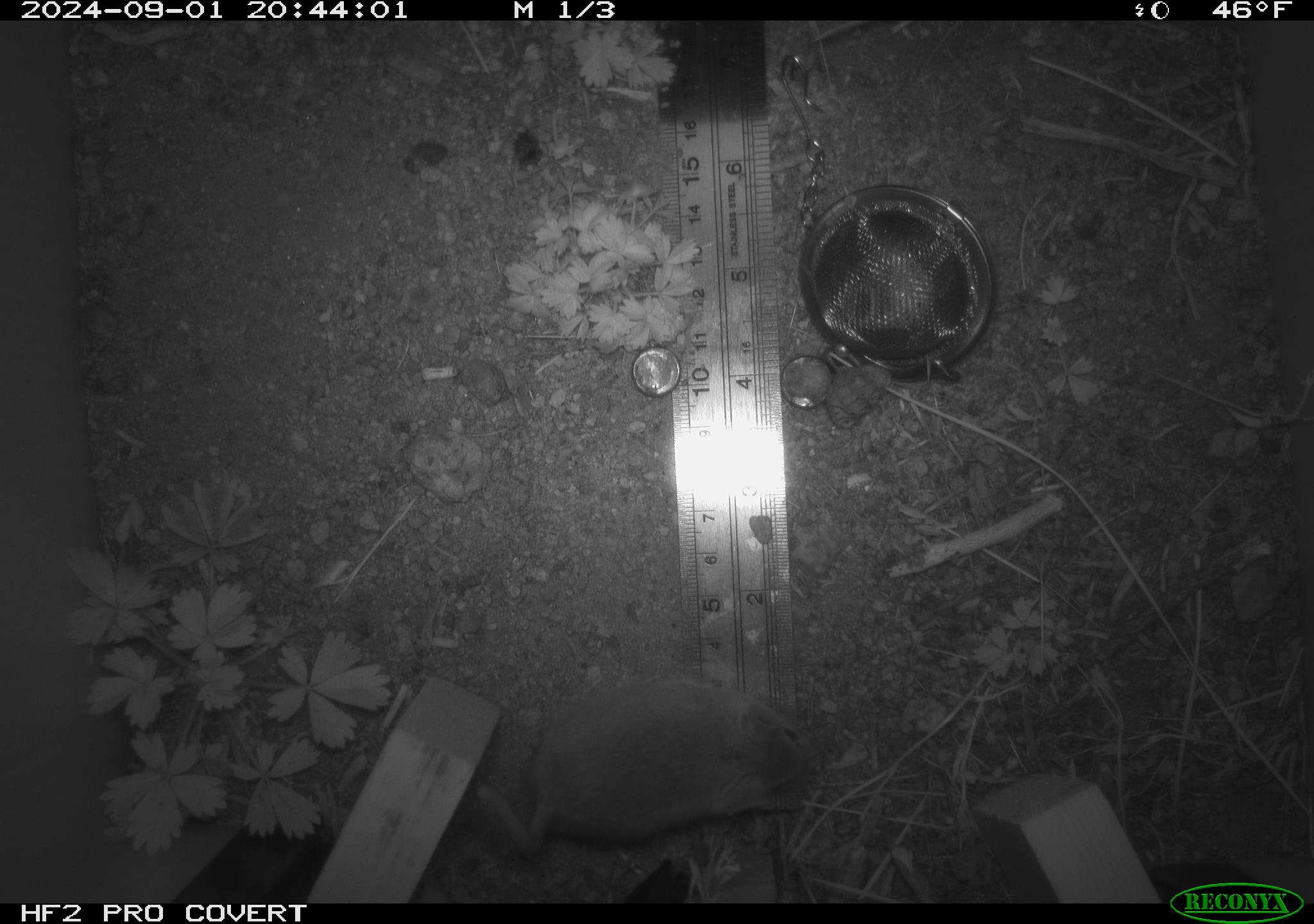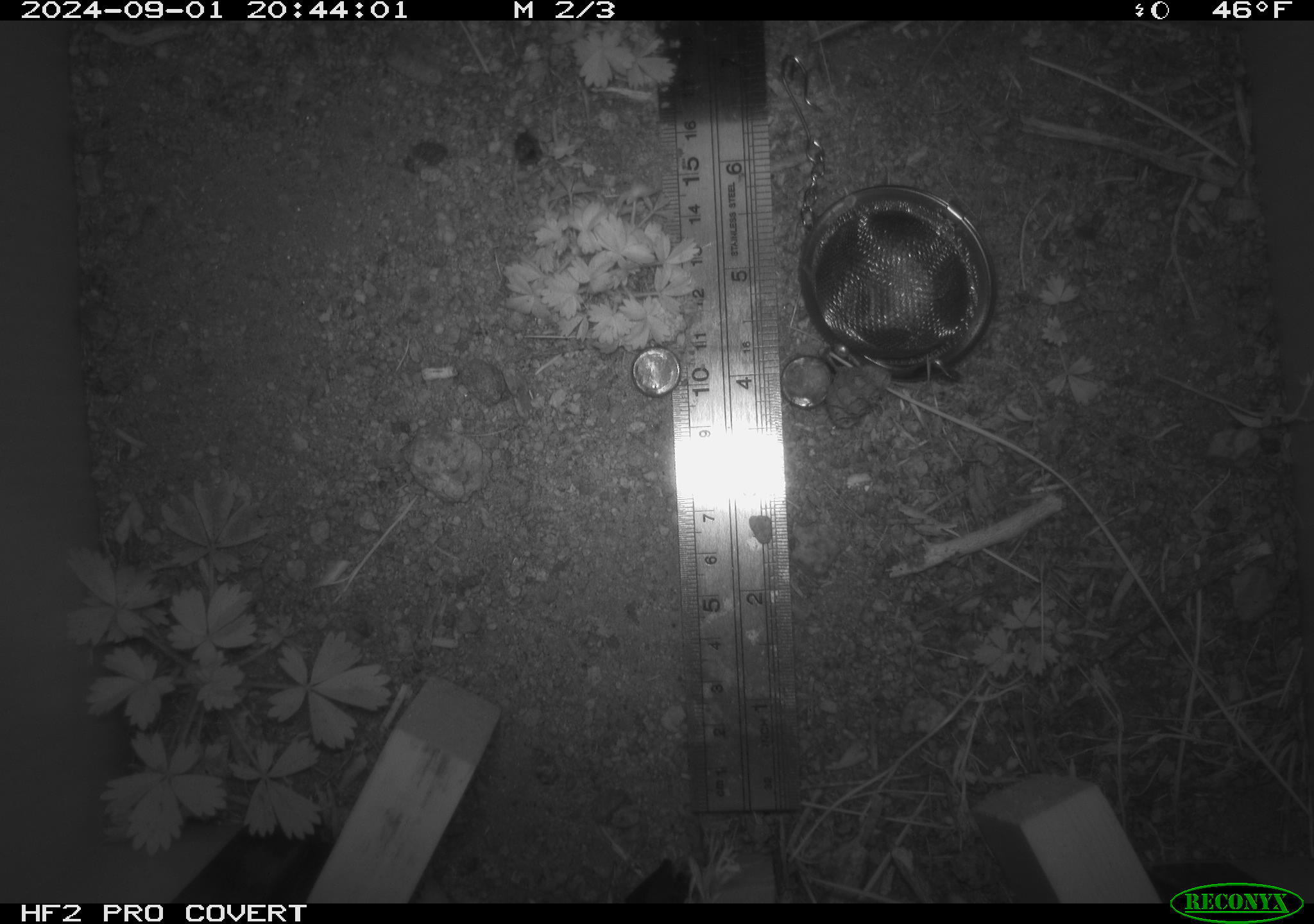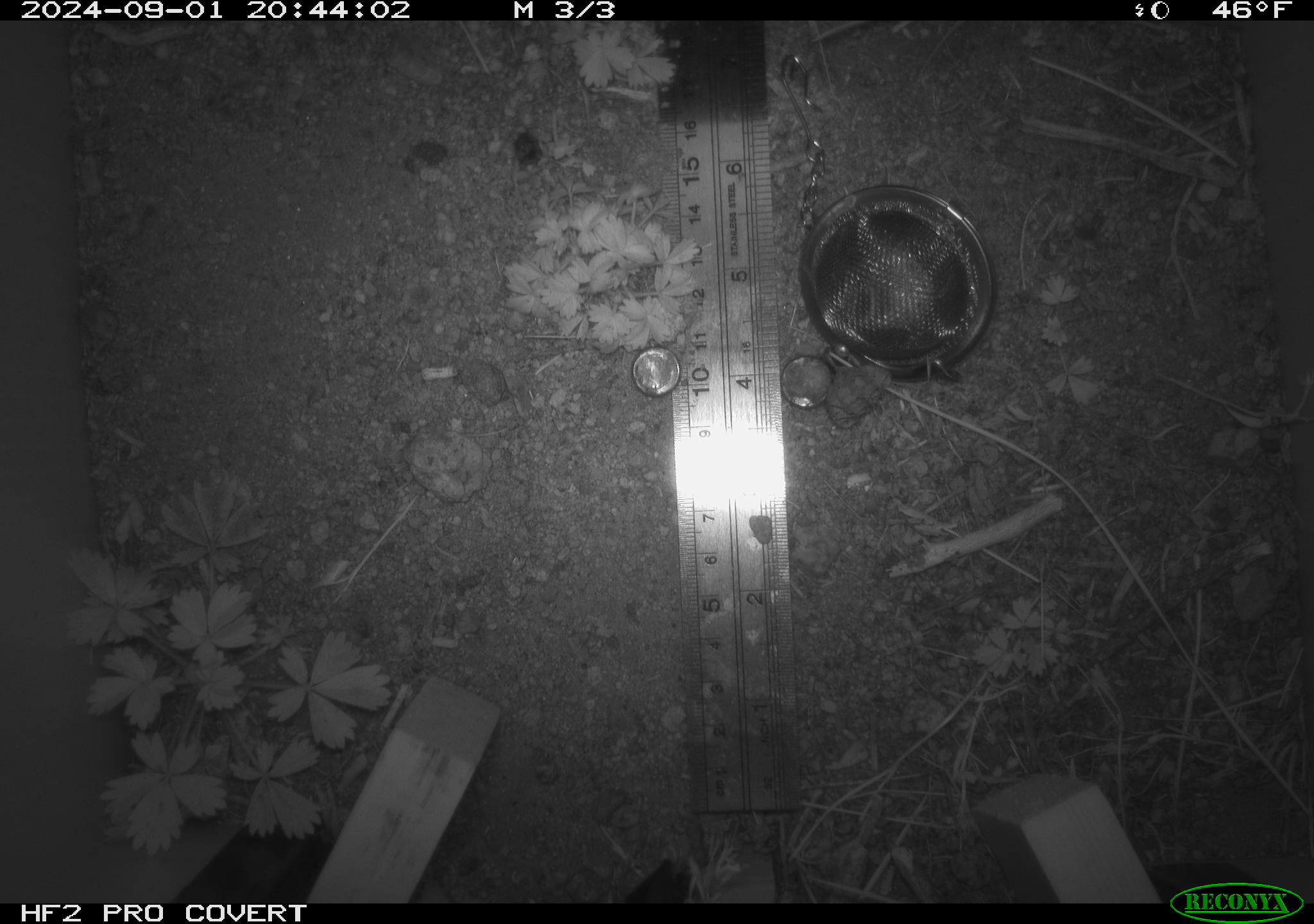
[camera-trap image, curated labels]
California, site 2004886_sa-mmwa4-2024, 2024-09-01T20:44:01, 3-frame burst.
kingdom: Animalia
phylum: Chordata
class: Mammalia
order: Rodentia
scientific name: Rodentia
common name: mouse species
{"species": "mouse species (Rodentia)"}